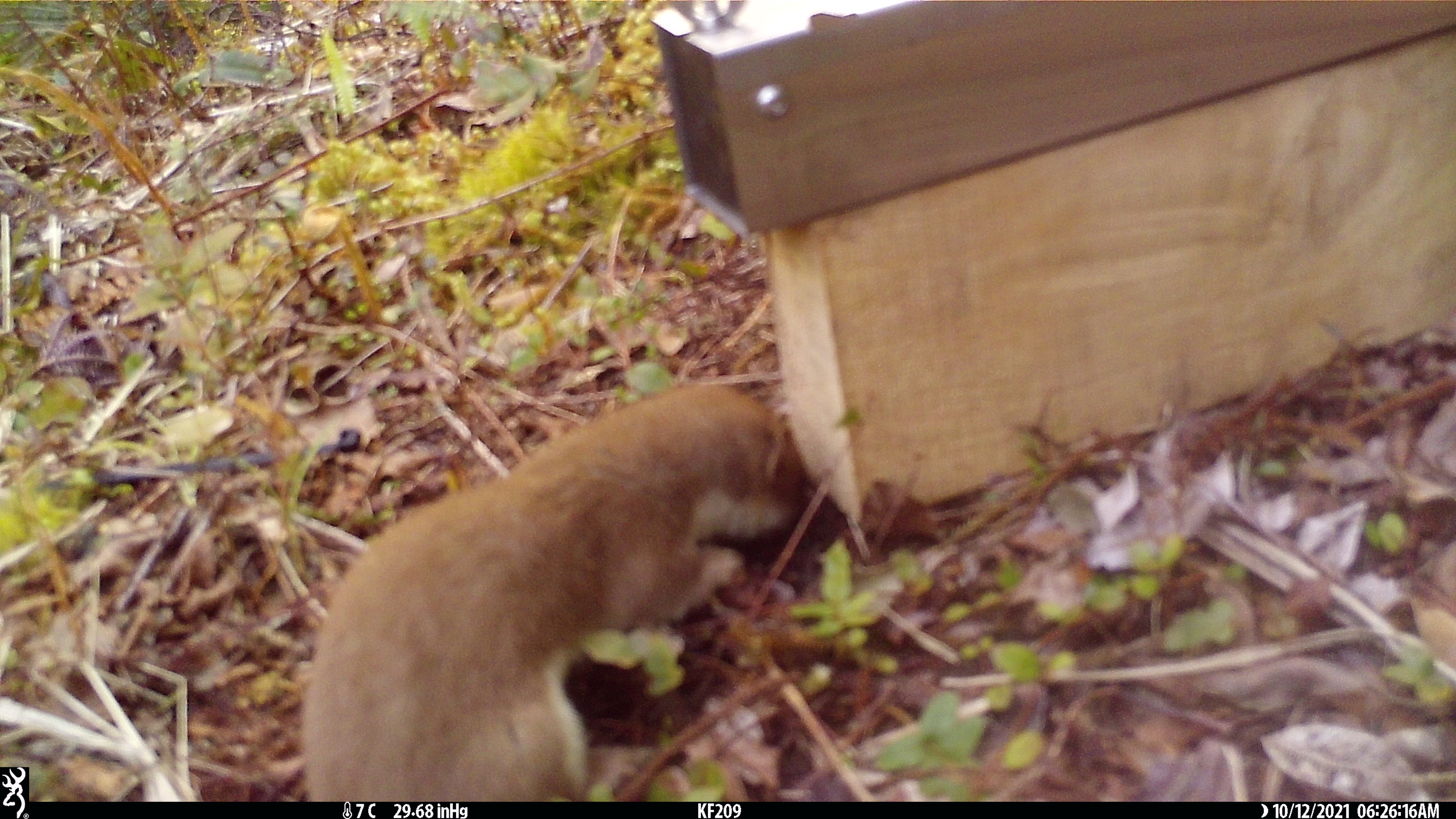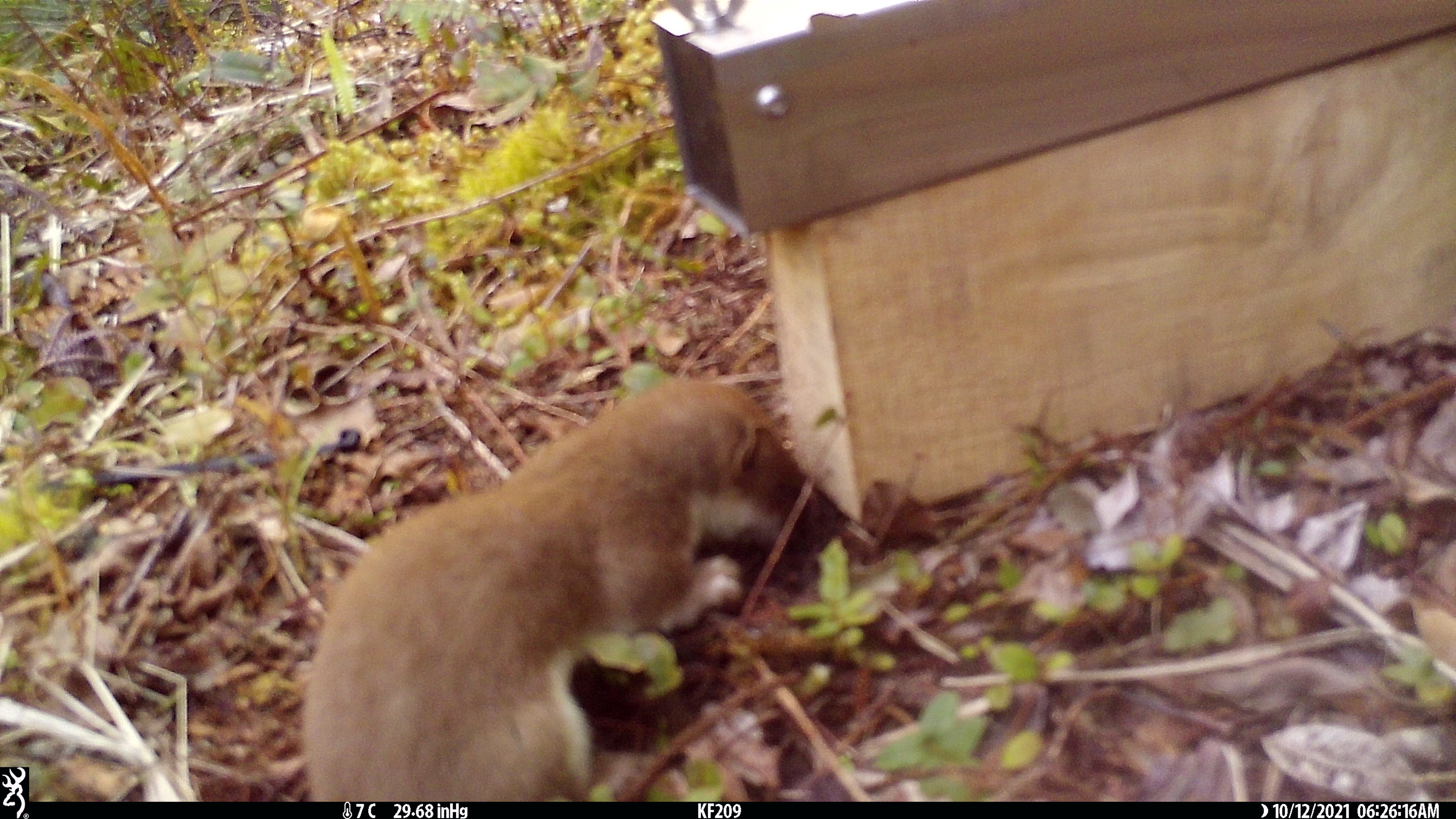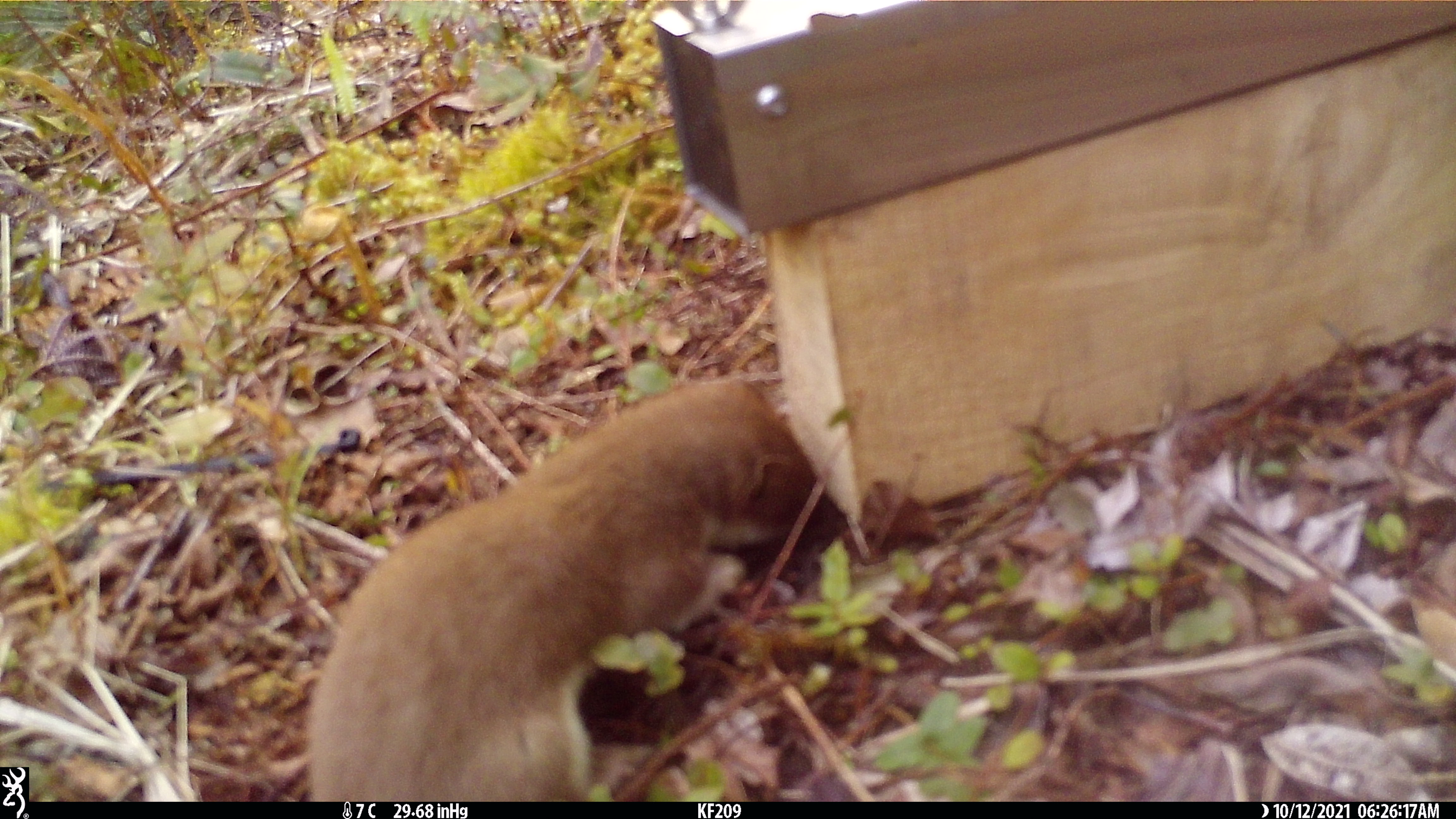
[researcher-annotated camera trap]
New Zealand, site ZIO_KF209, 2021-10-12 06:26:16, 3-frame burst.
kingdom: Animalia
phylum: Chordata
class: Mammalia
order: Carnivora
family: Mustelidae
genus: Mustela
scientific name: Mustela erminea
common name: stoat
Stoat (Mustela erminea).